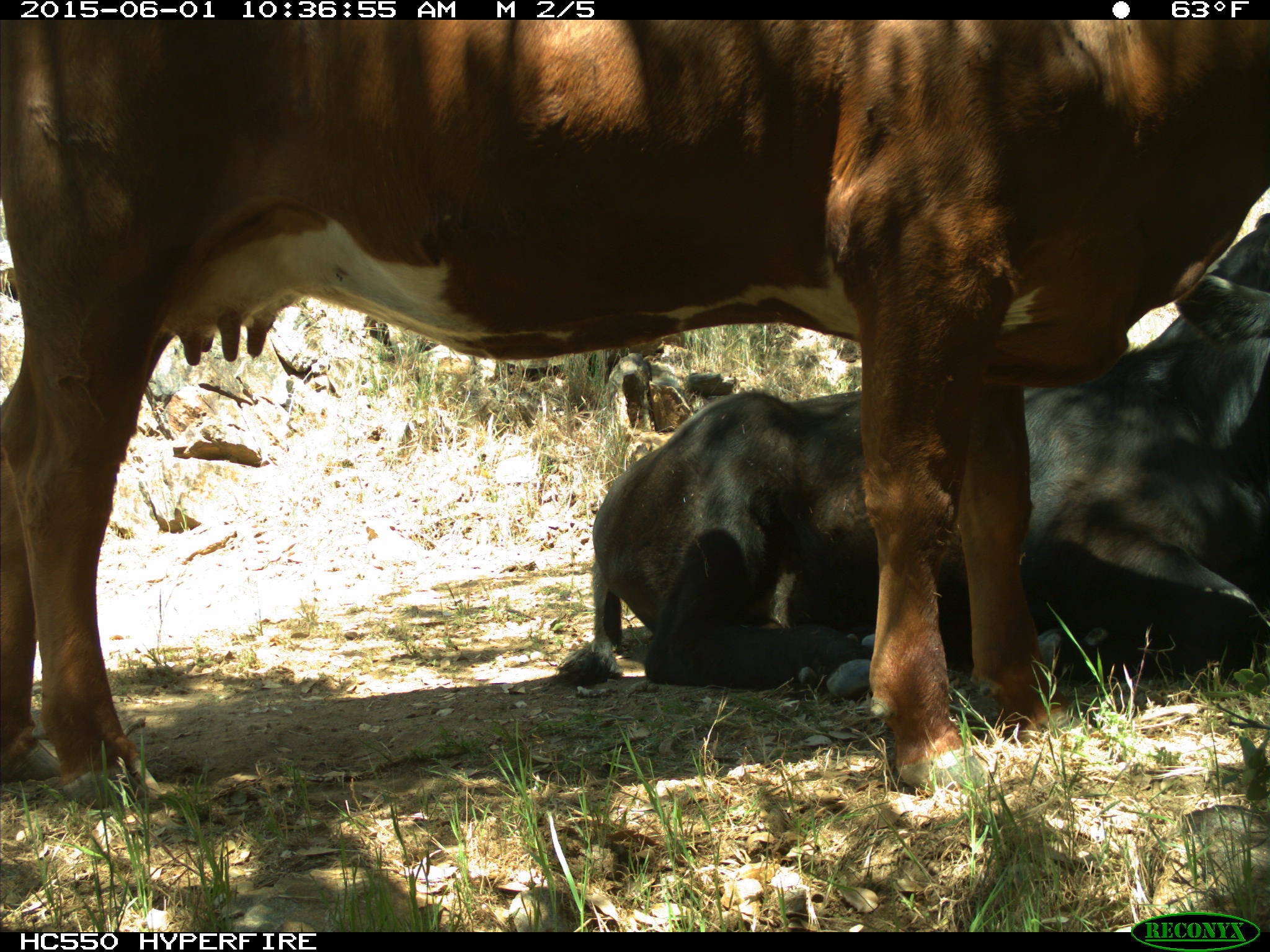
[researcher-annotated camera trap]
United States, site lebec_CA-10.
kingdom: Animalia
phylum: Chordata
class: Mammalia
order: Artiodactyla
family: Bovidae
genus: Bos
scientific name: Bos taurus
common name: domestic cow